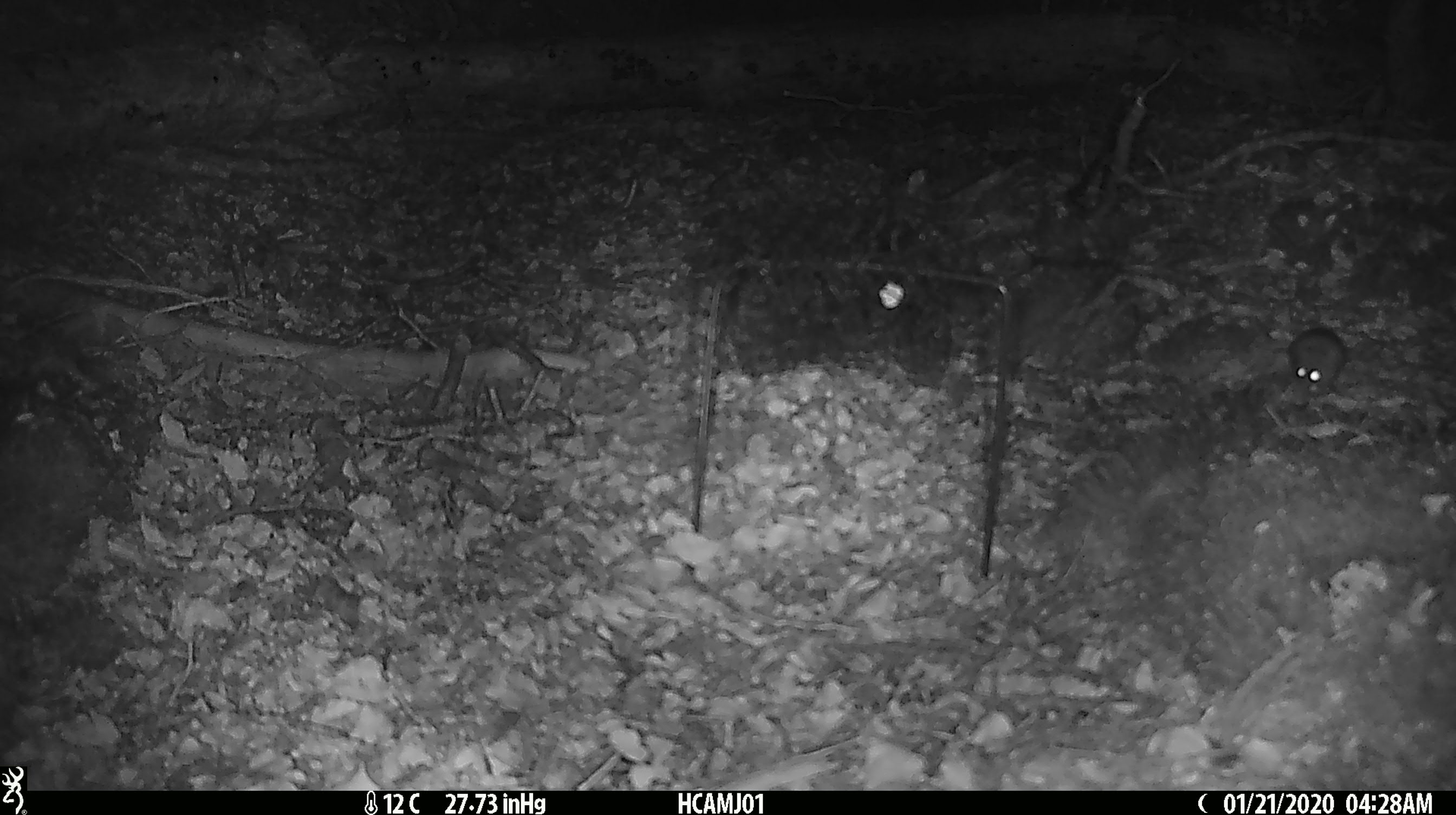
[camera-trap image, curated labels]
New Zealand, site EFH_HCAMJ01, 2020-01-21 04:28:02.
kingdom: Animalia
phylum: Chordata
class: Mammalia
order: Rodentia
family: Muridae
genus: Mus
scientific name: Mus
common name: mouse